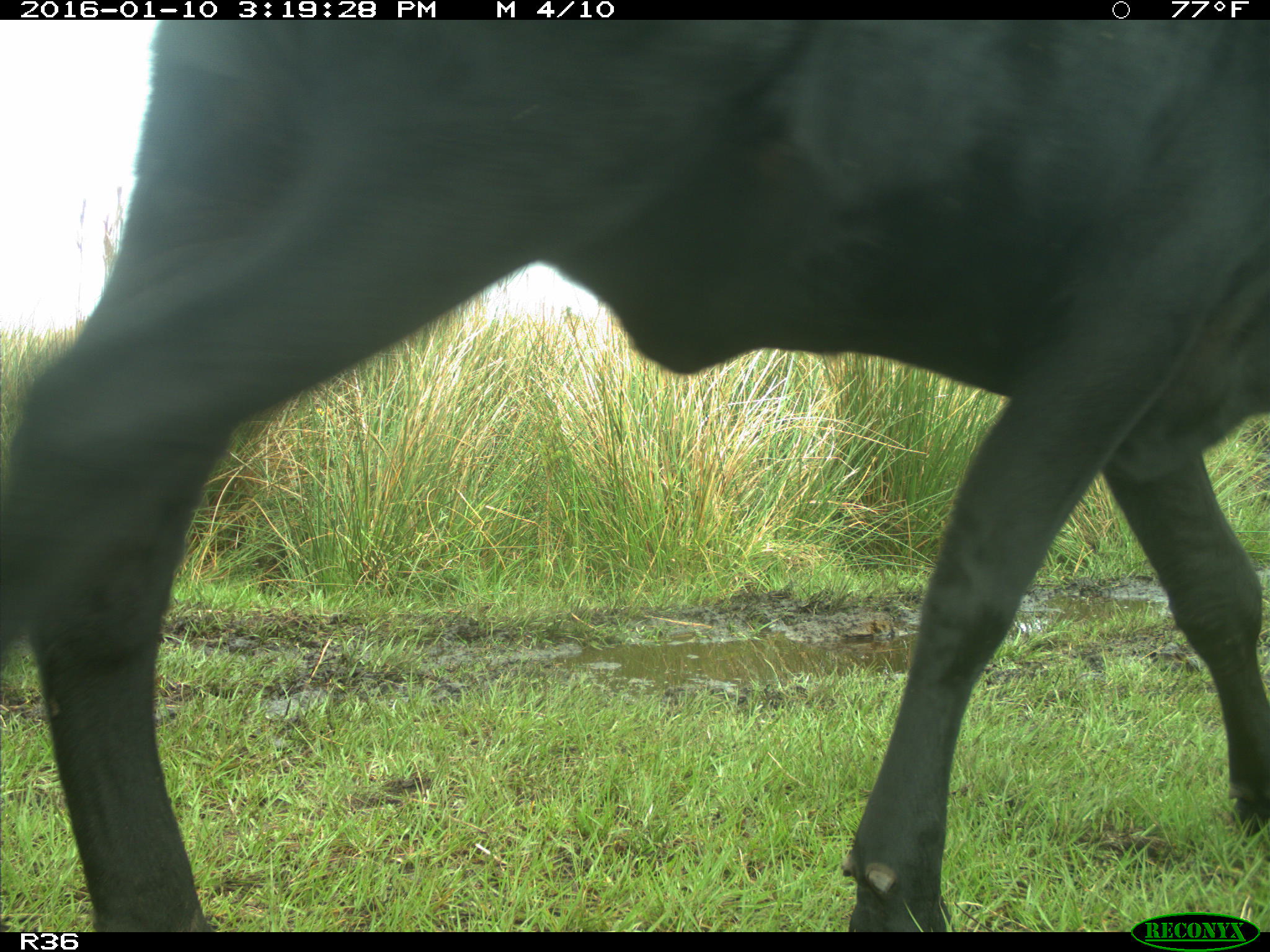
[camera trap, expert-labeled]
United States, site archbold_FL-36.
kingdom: Animalia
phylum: Chordata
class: Mammalia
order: Artiodactyla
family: Bovidae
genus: Bos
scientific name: Bos taurus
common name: domestic cow